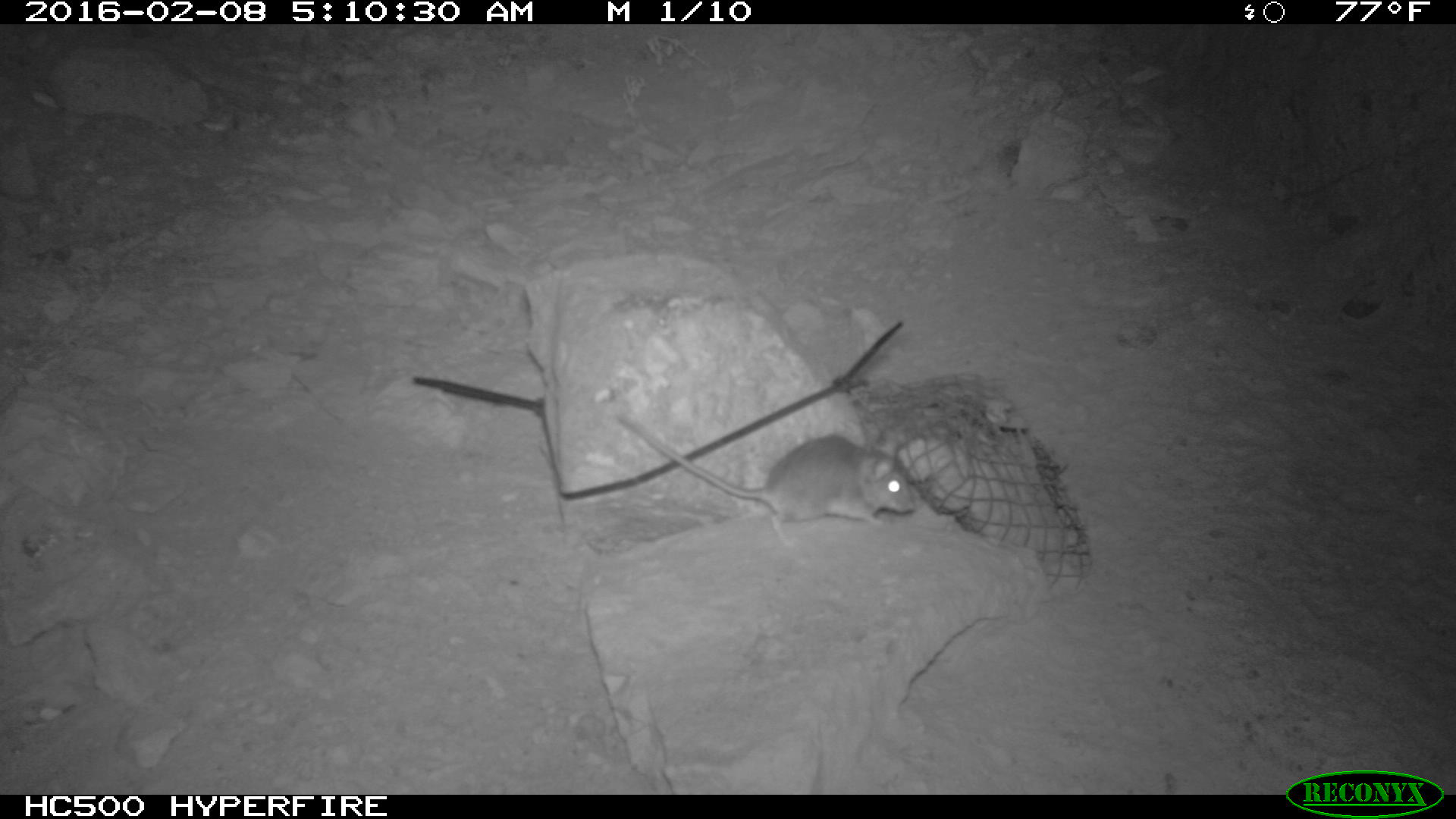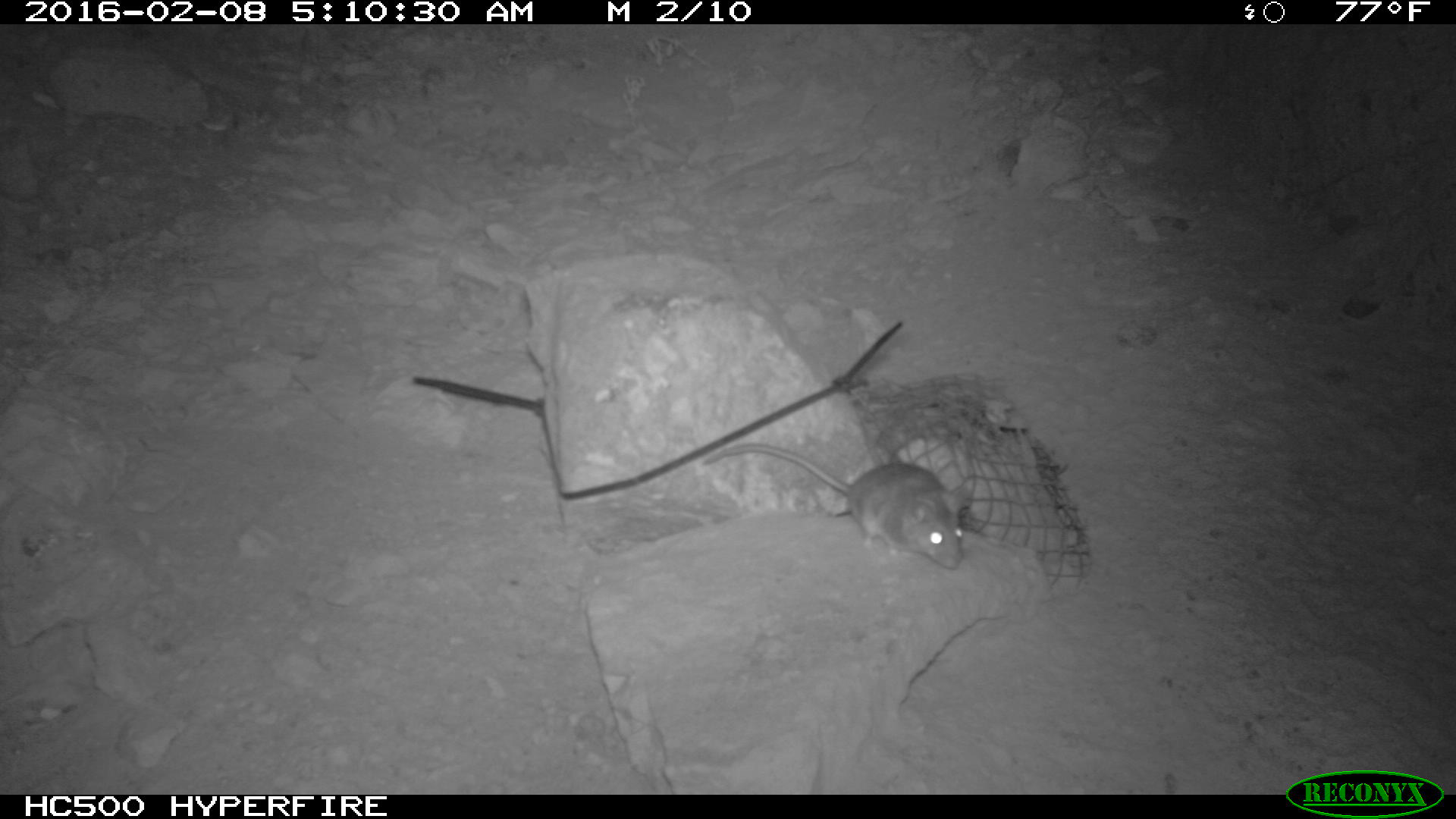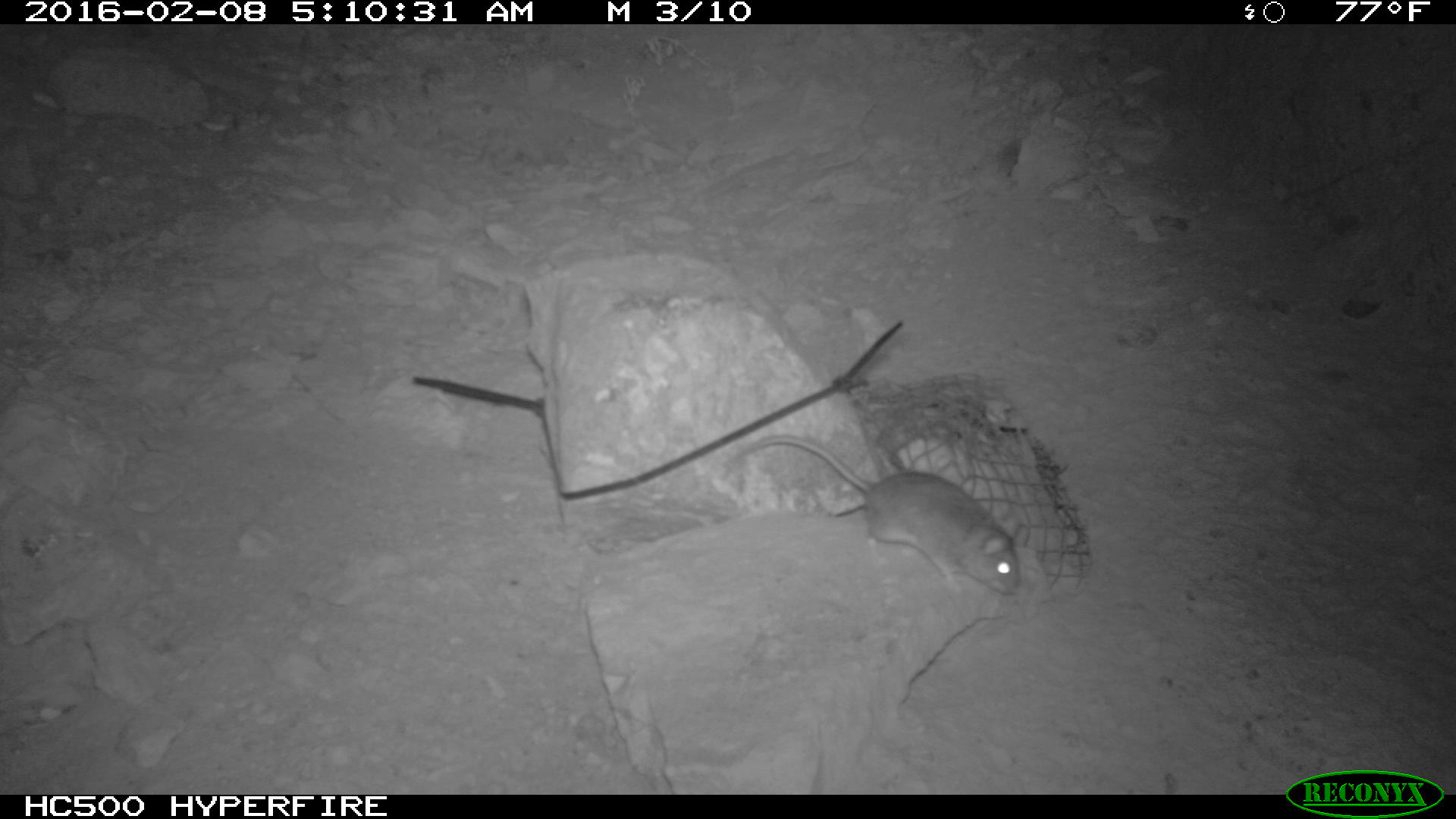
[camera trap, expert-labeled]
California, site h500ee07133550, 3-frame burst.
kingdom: Animalia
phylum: Chordata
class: Mammalia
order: Rodentia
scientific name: Rodentia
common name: rodent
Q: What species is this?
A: Rodent (Rodentia).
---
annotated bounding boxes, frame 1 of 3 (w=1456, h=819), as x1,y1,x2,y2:
rodent: 604,413,920,548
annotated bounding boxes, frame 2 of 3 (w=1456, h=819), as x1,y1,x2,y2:
rodent: 700,442,967,570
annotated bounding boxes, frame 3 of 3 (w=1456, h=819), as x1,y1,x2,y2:
rodent: 734,436,1020,593